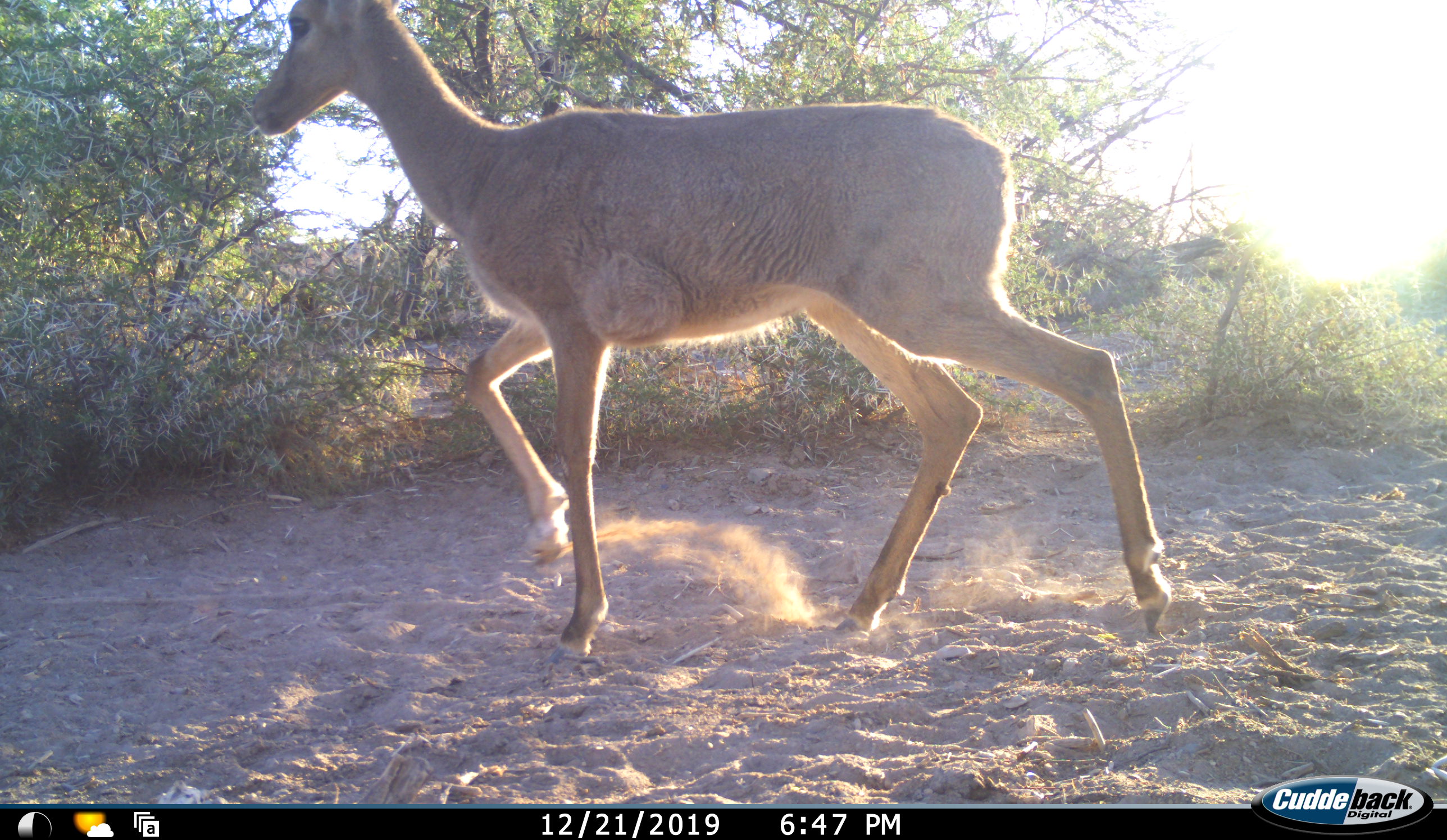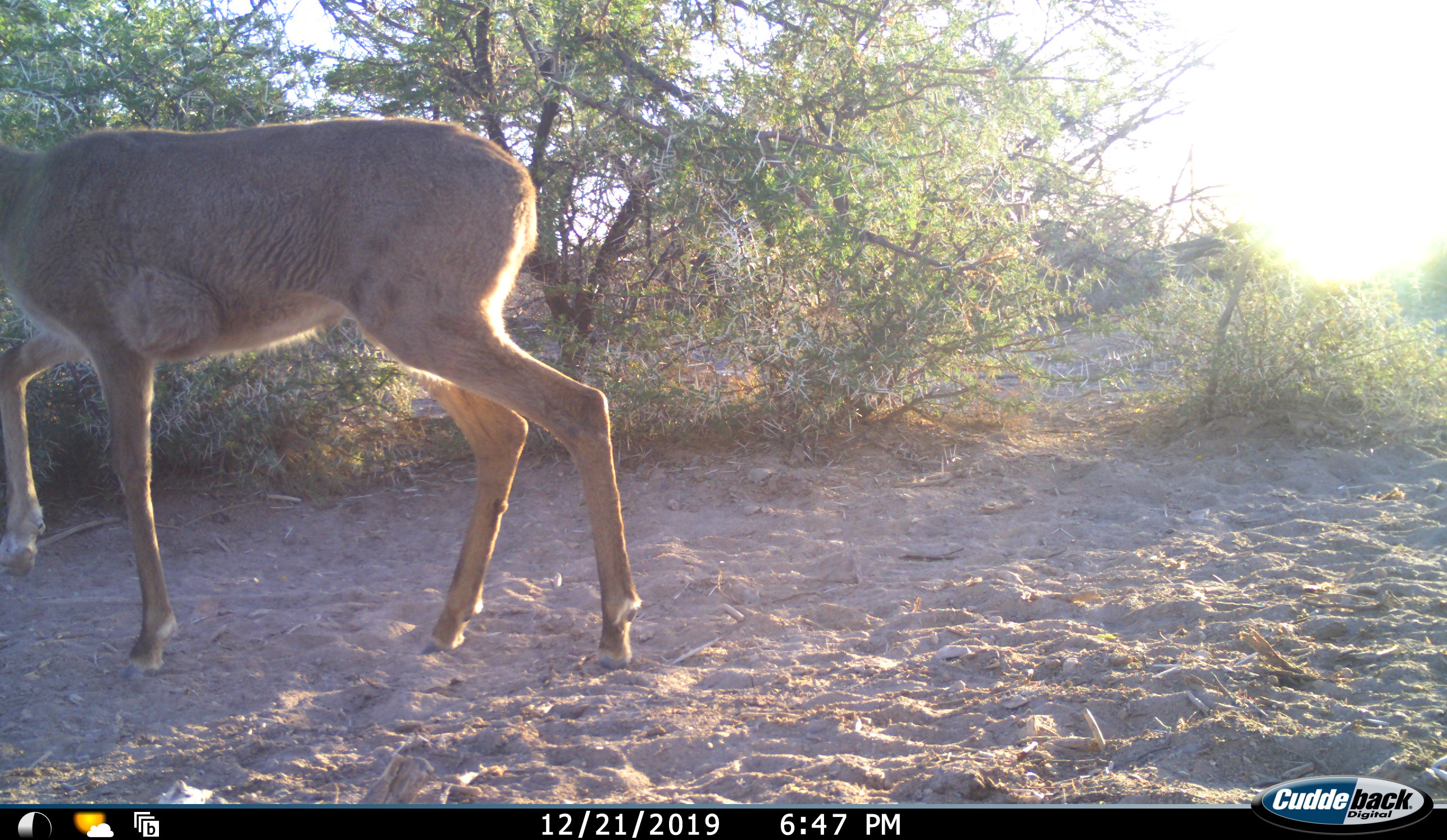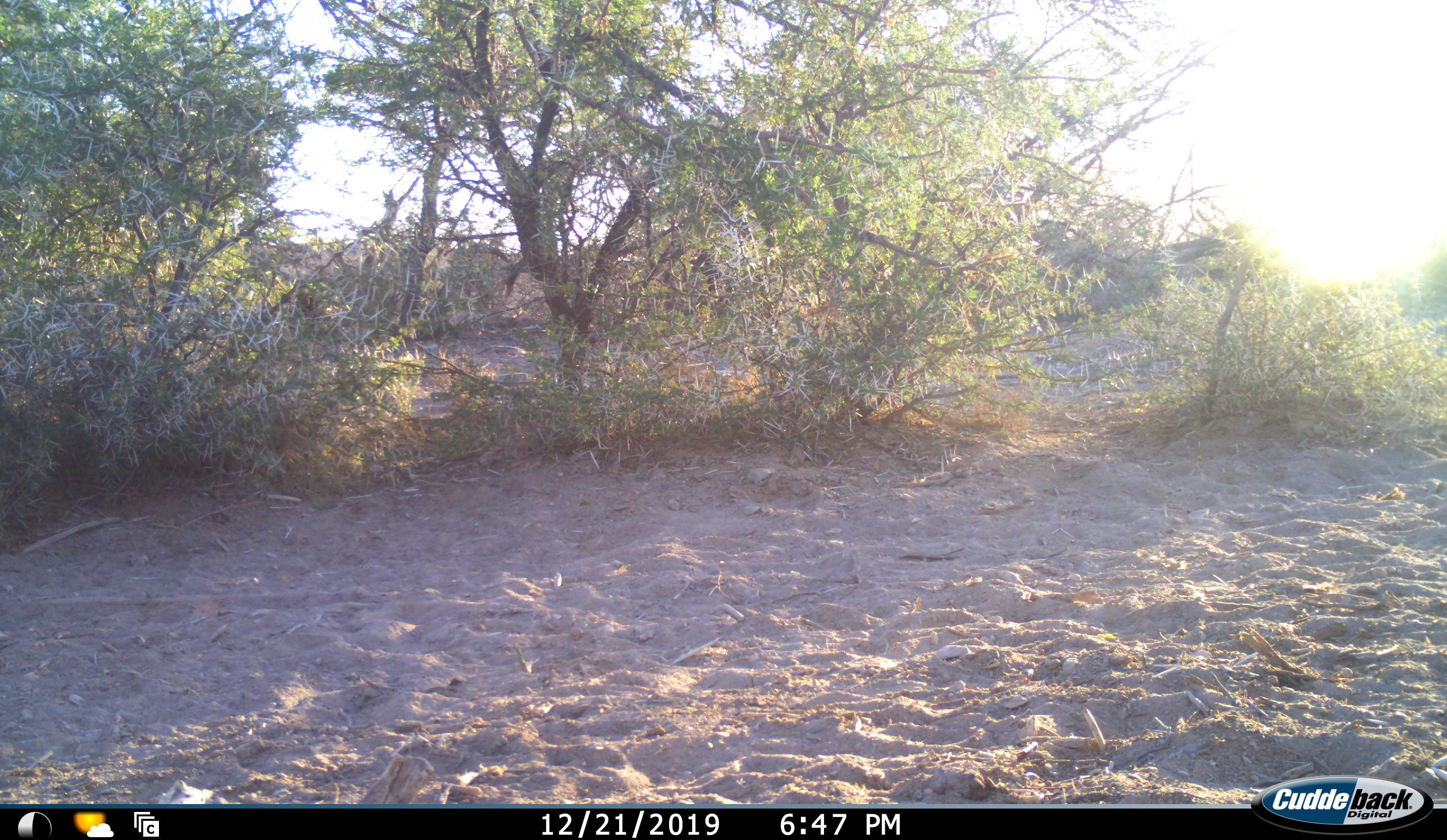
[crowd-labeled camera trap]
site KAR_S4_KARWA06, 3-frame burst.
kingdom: Animalia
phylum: Chordata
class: Mammalia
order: Artiodactyla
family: Bovidae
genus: Pelea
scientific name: Pelea capreolus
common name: grey rhebok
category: rhebokgrey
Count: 1.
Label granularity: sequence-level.